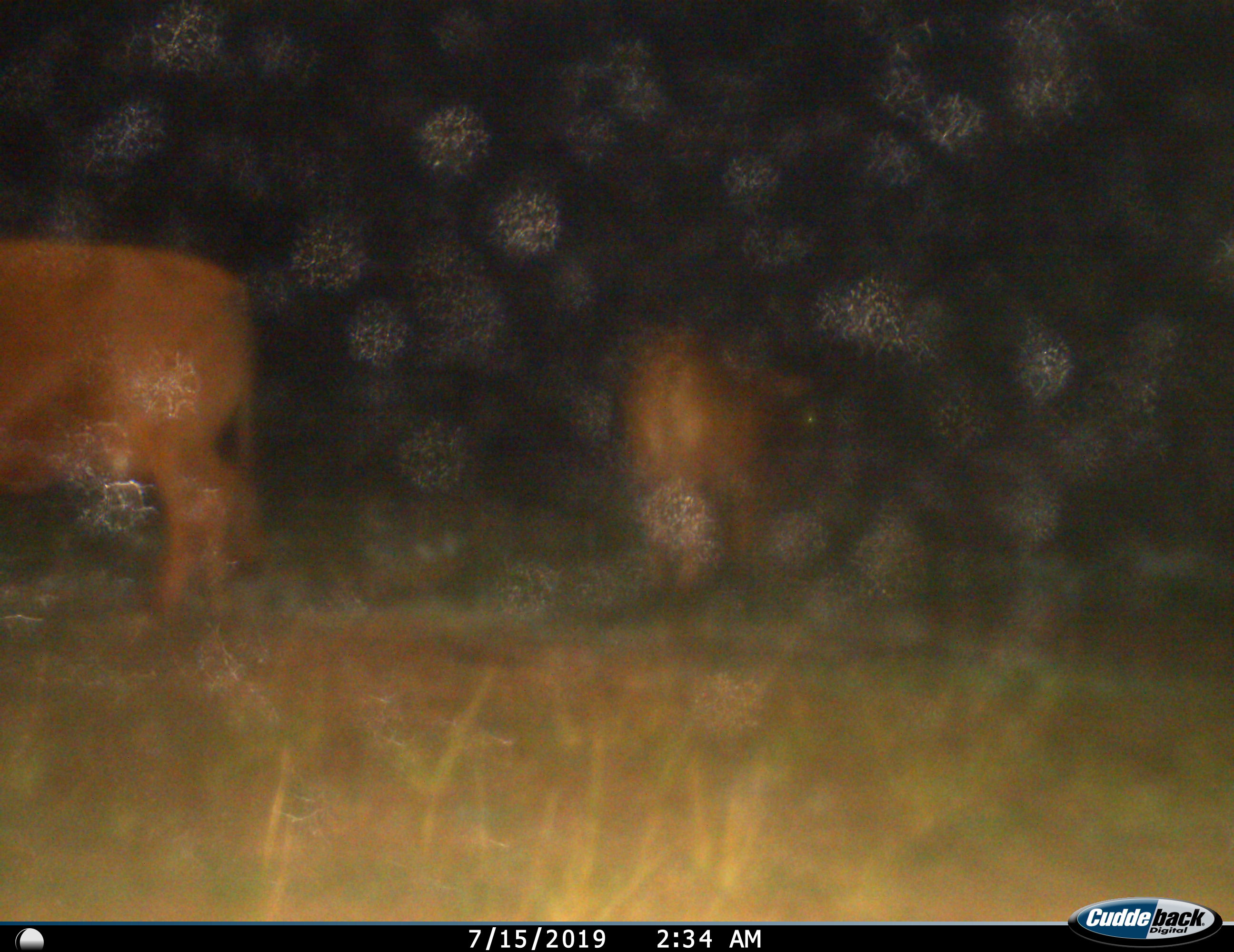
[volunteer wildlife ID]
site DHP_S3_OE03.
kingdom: Animalia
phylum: Chordata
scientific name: Vertebrata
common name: domestic animal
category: domesticanimal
Domesticanimal (domestic animal) (Vertebrata), count 2. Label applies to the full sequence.